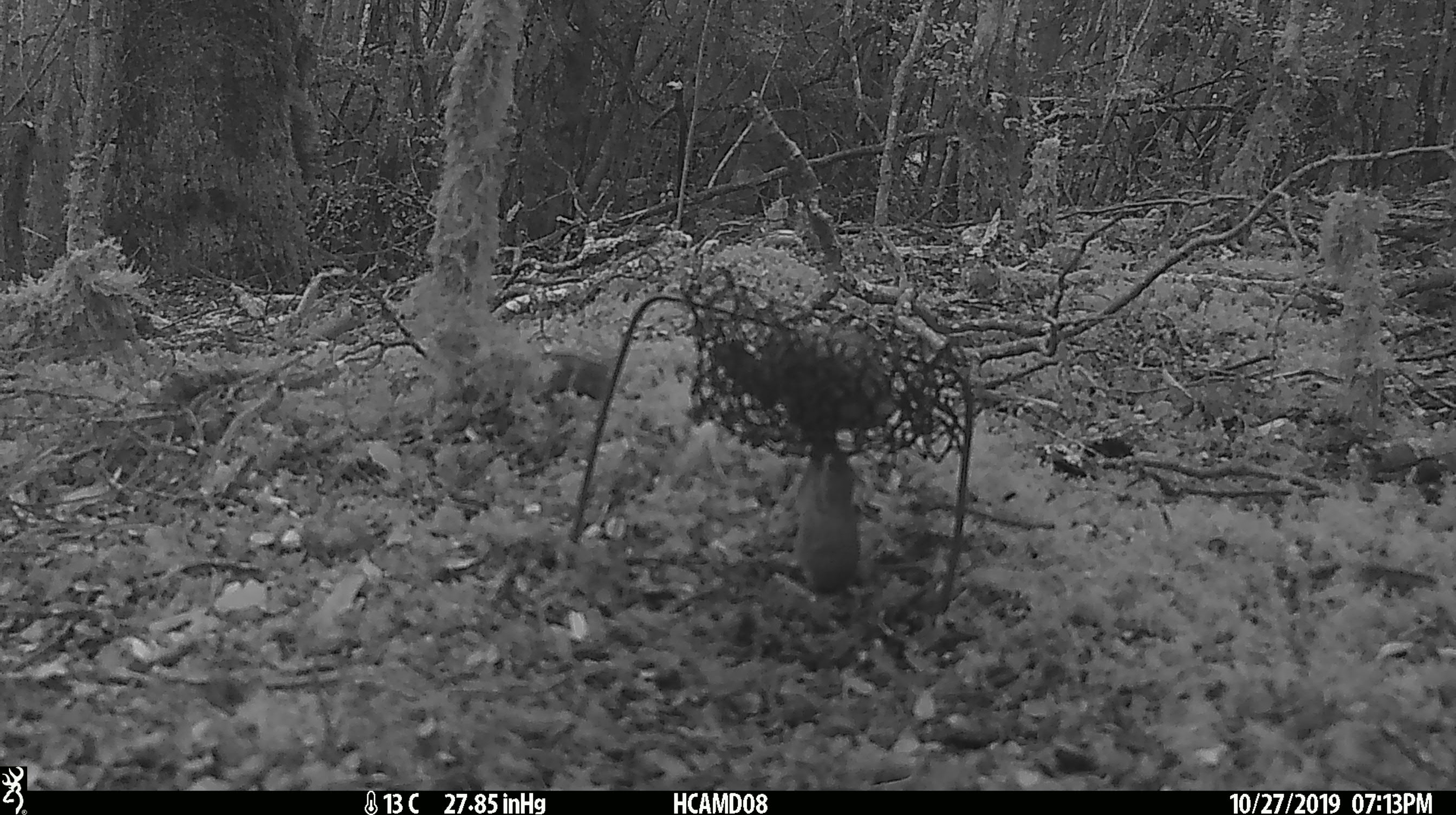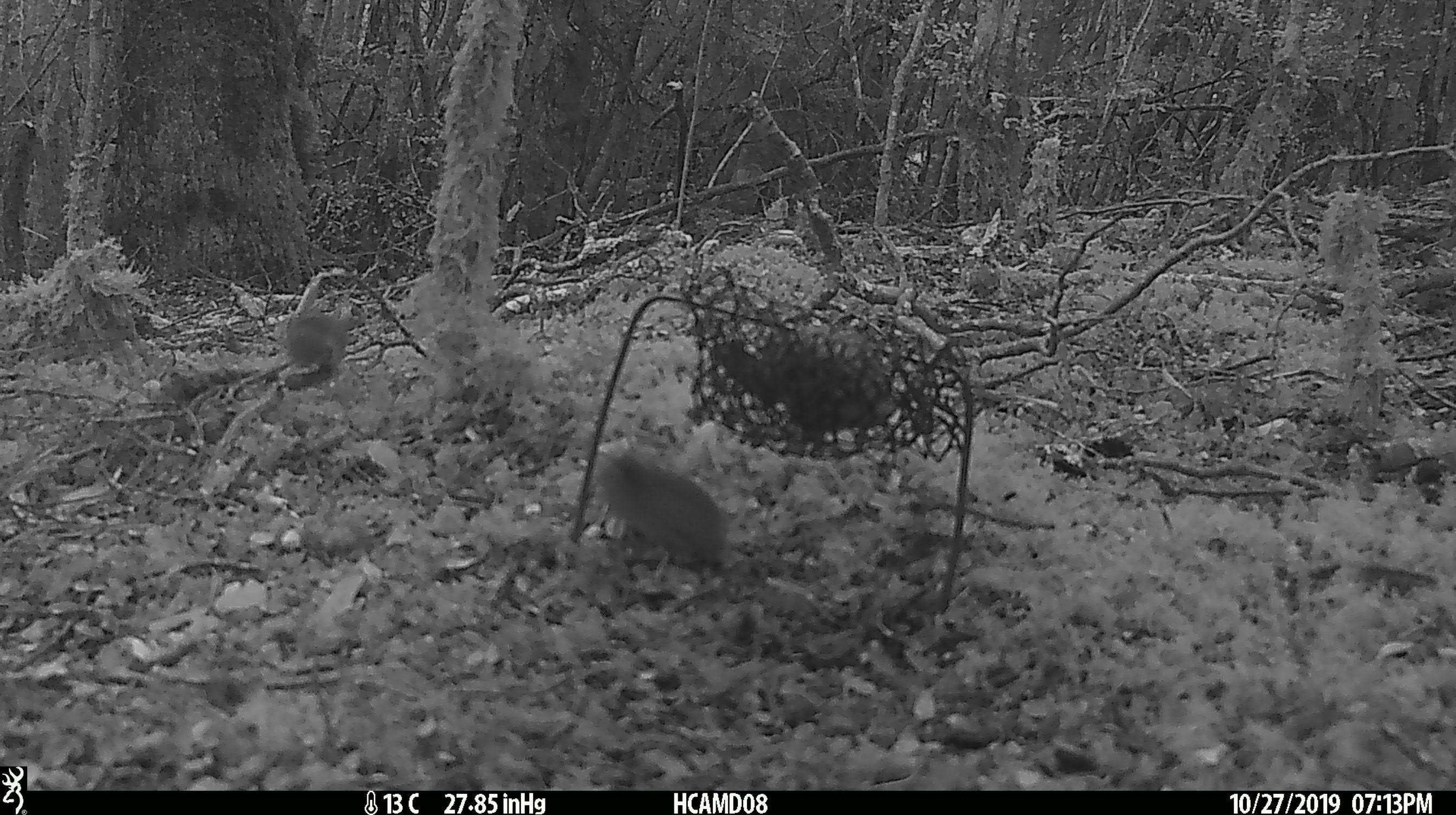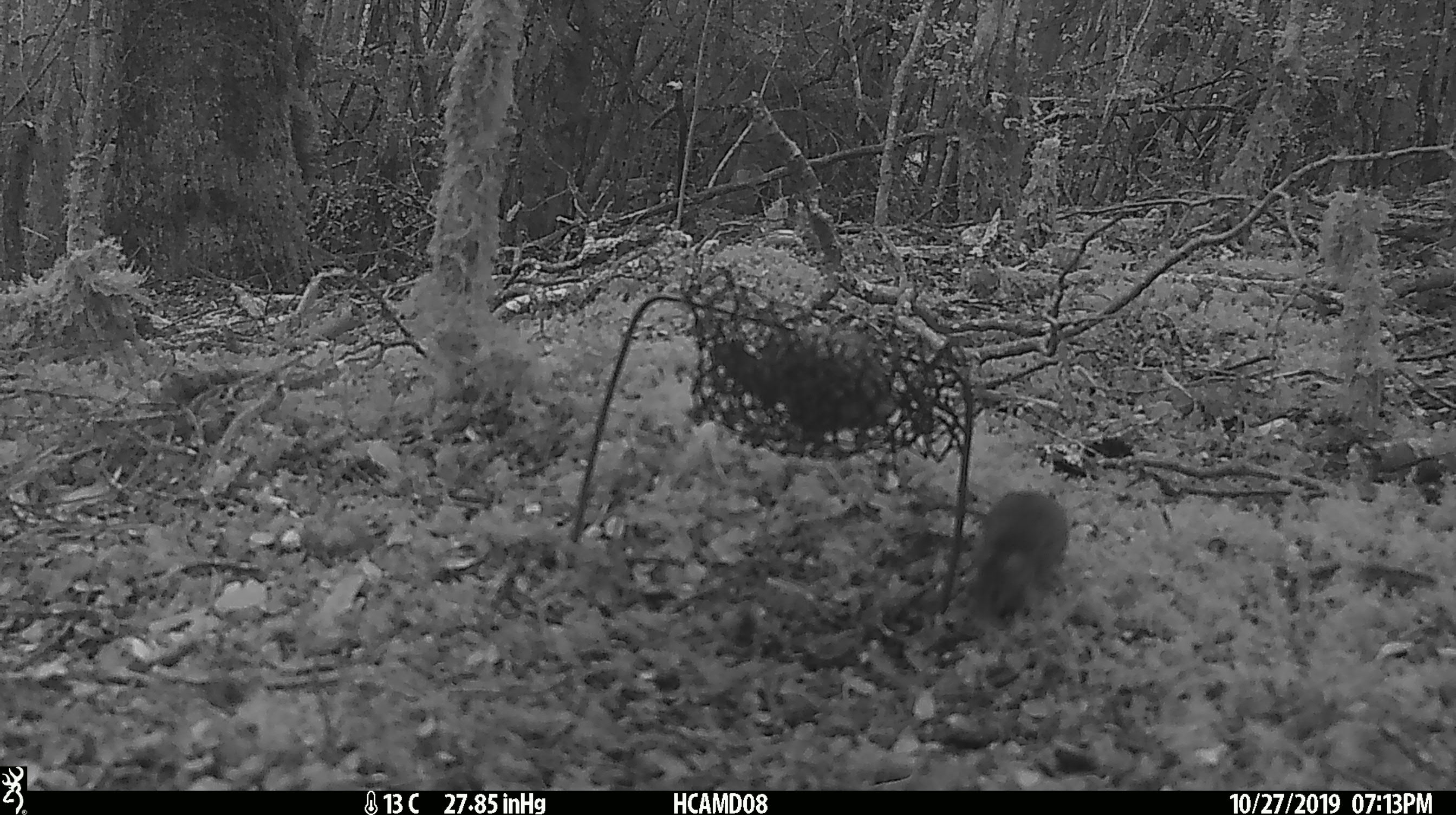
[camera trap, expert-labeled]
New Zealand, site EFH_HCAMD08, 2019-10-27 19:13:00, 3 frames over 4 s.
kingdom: Animalia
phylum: Chordata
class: Mammalia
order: Rodentia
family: Muridae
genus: Mus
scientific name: Mus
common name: mouse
Mouse (Mus).